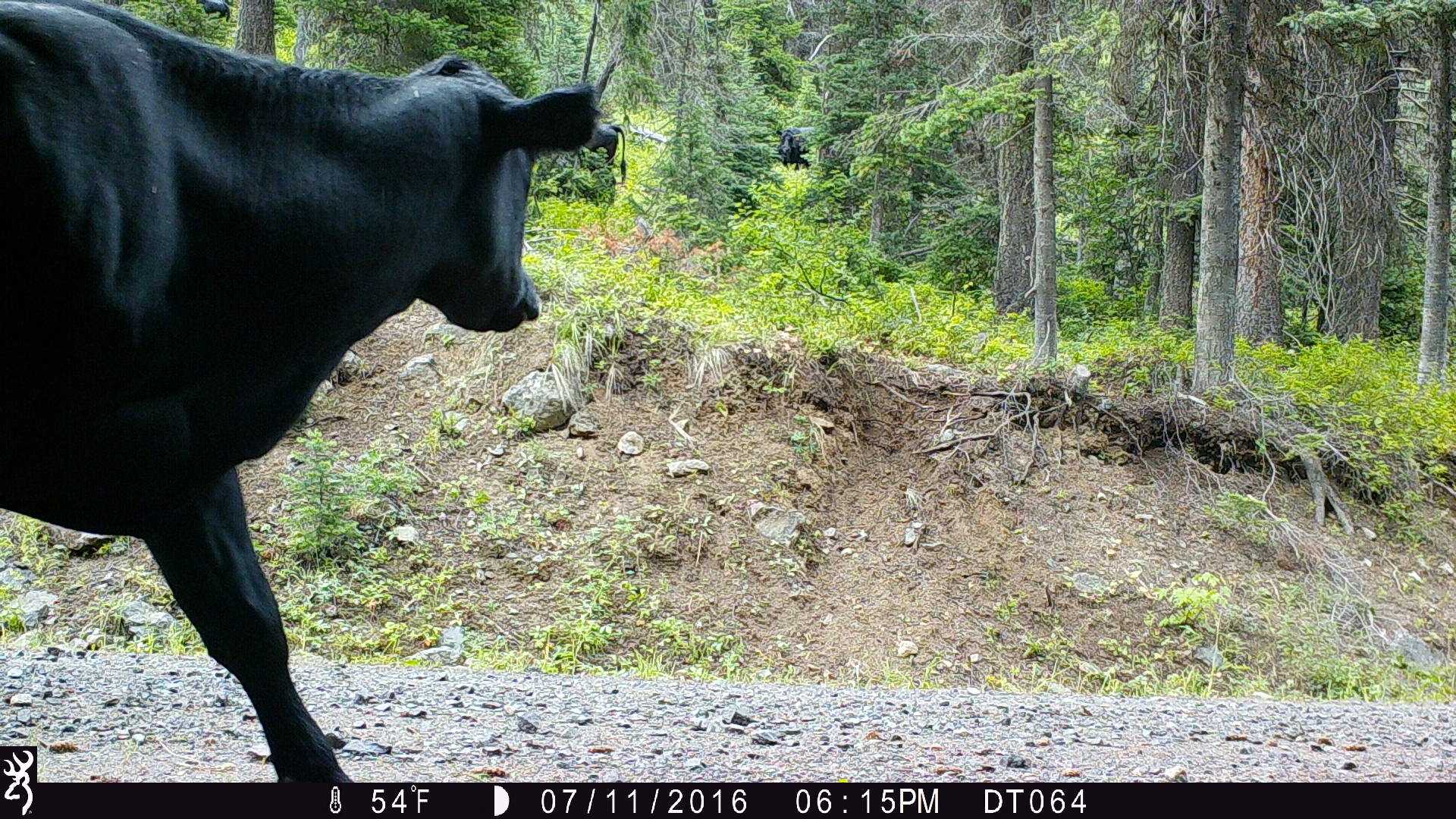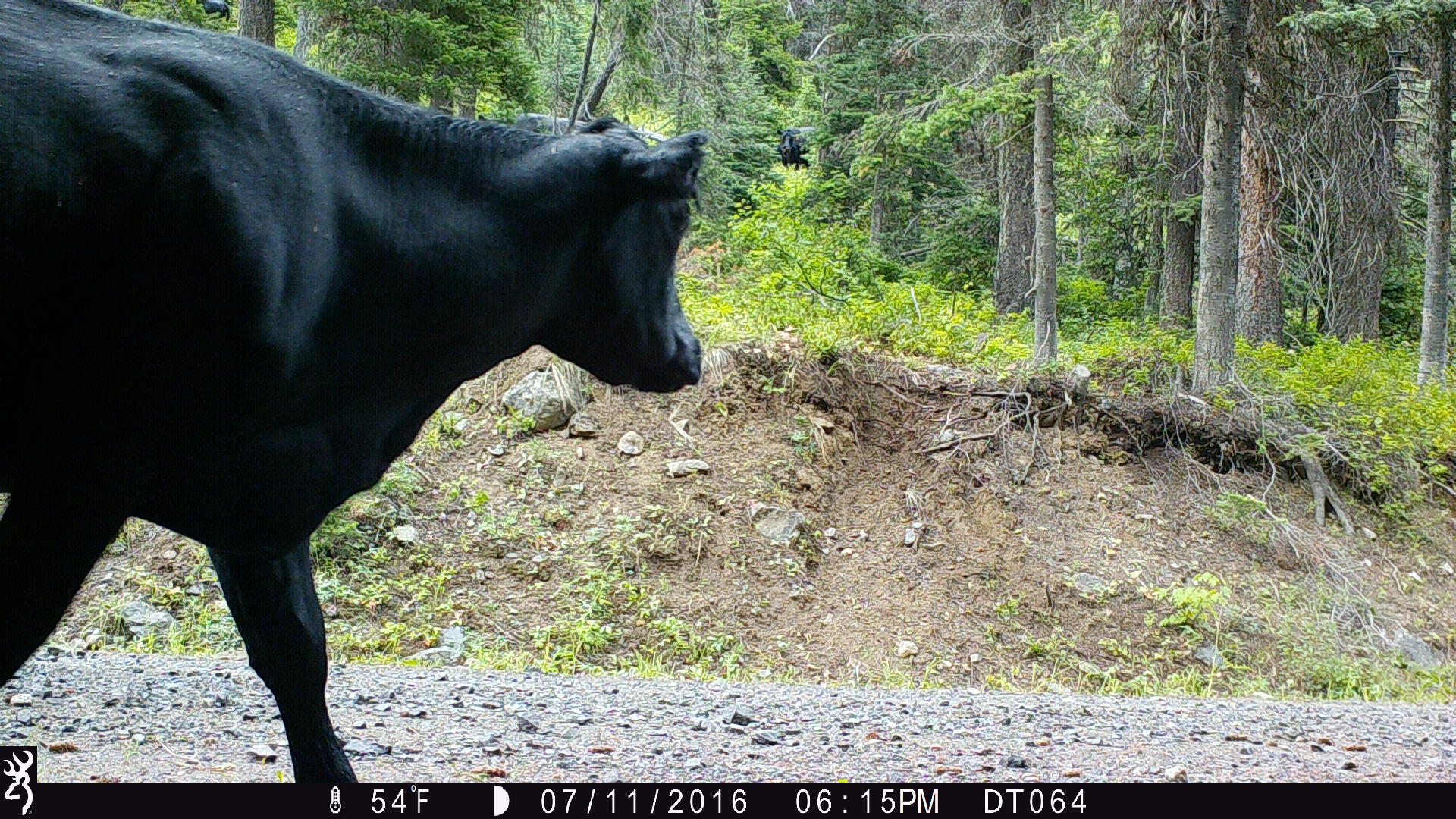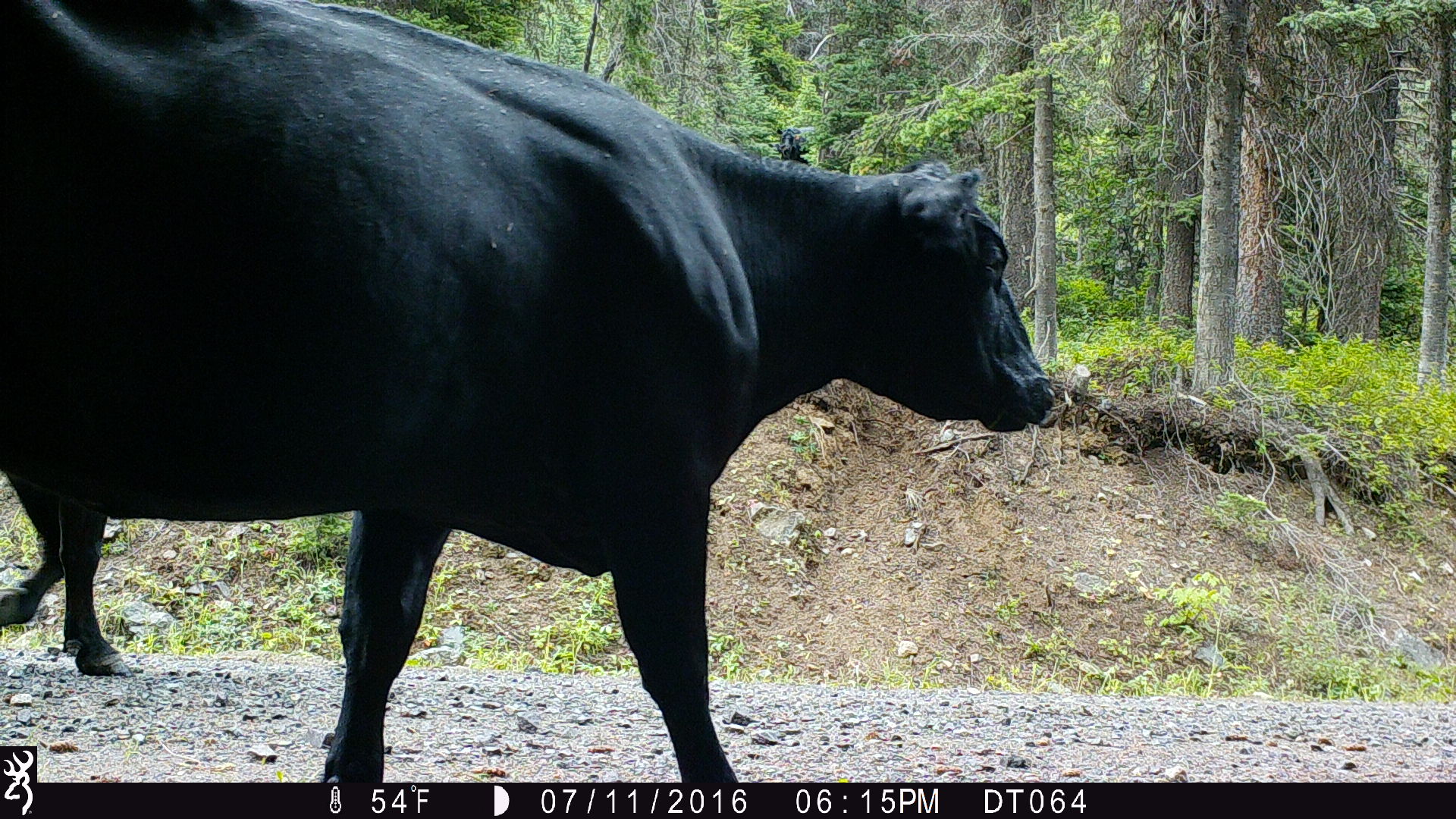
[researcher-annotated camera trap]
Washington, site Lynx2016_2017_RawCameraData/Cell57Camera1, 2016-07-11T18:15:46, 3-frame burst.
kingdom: Animalia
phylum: Chordata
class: Mammalia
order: Artiodactyla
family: Bovidae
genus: Bos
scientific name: Bos taurus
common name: domestic cattle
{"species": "domestic cattle (Bos taurus)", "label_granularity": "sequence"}